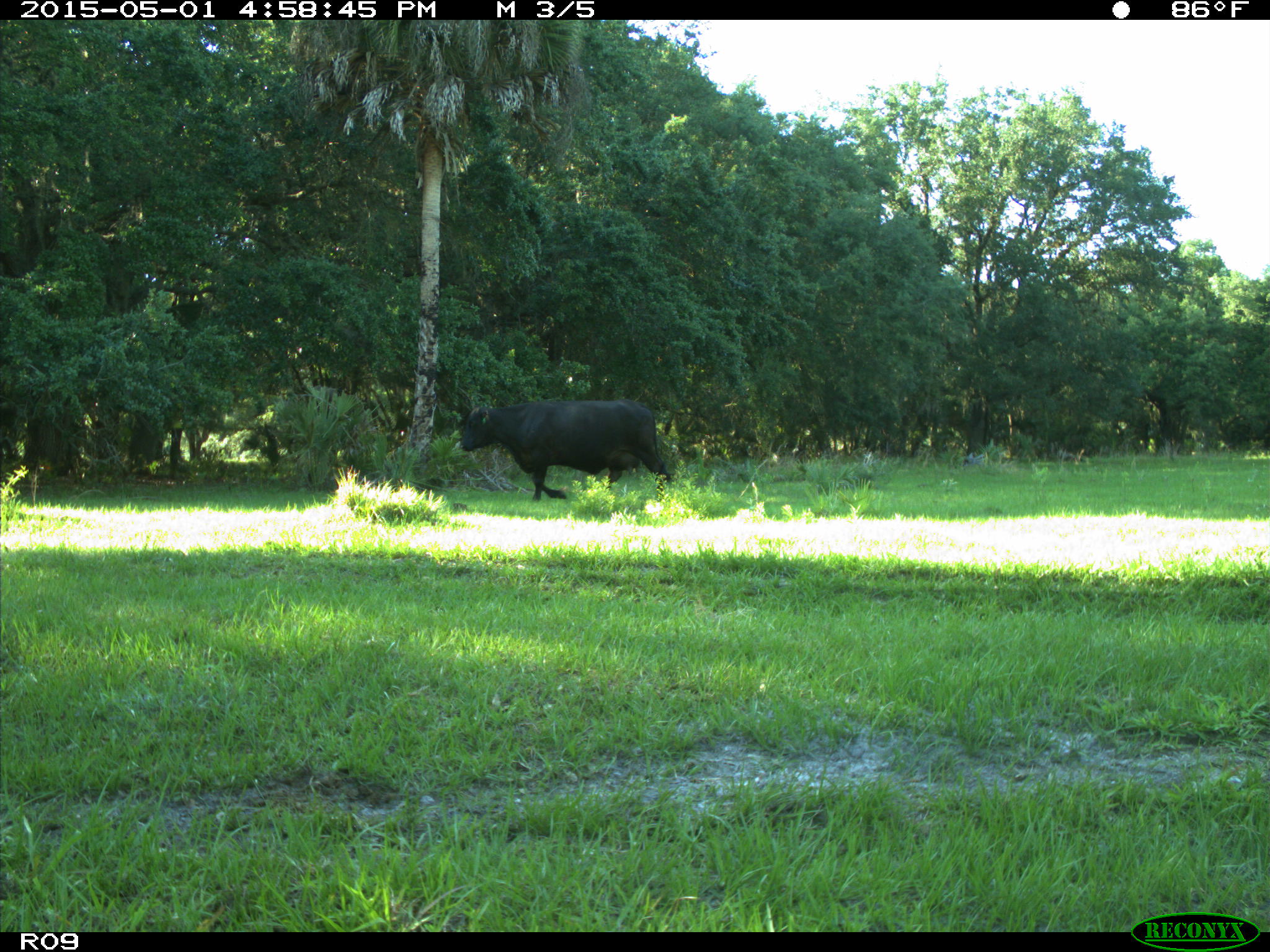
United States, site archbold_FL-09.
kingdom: Animalia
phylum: Chordata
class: Mammalia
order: Artiodactyla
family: Bovidae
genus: Bos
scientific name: Bos taurus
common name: domestic cow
Bos taurus (domestic cow).